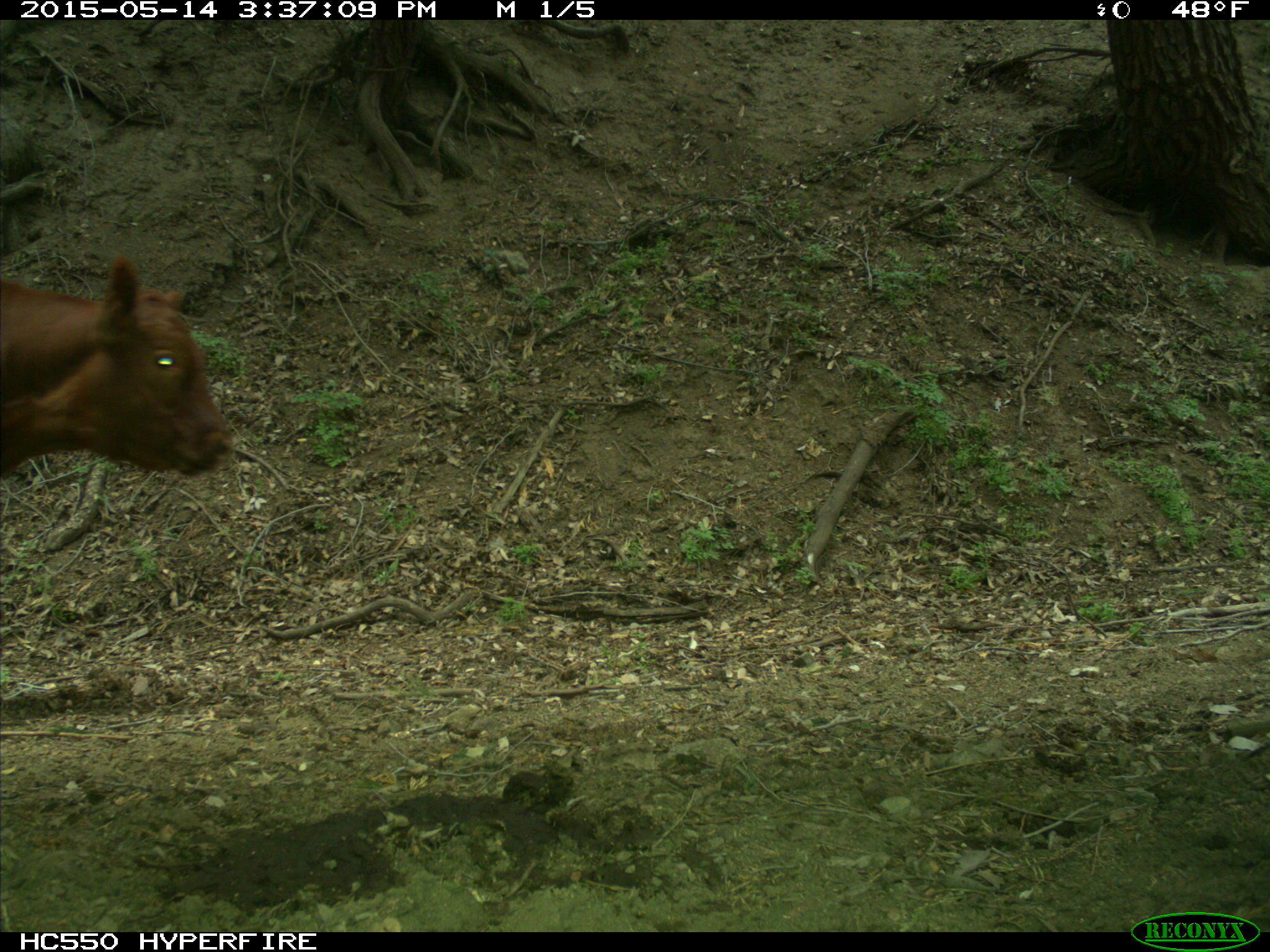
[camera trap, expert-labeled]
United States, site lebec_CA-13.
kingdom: Animalia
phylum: Chordata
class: Mammalia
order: Artiodactyla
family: Bovidae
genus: Bos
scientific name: Bos taurus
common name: domestic cow